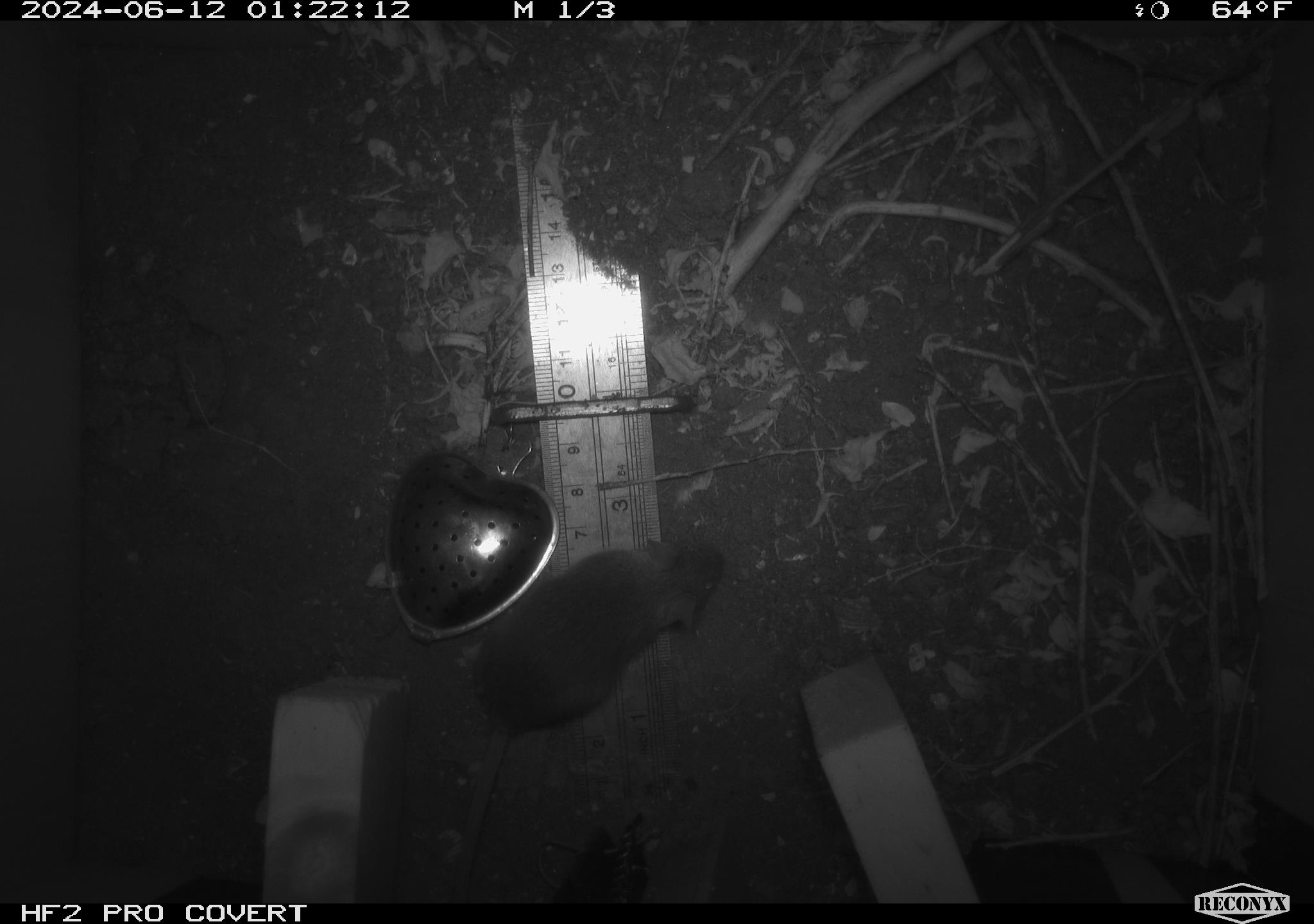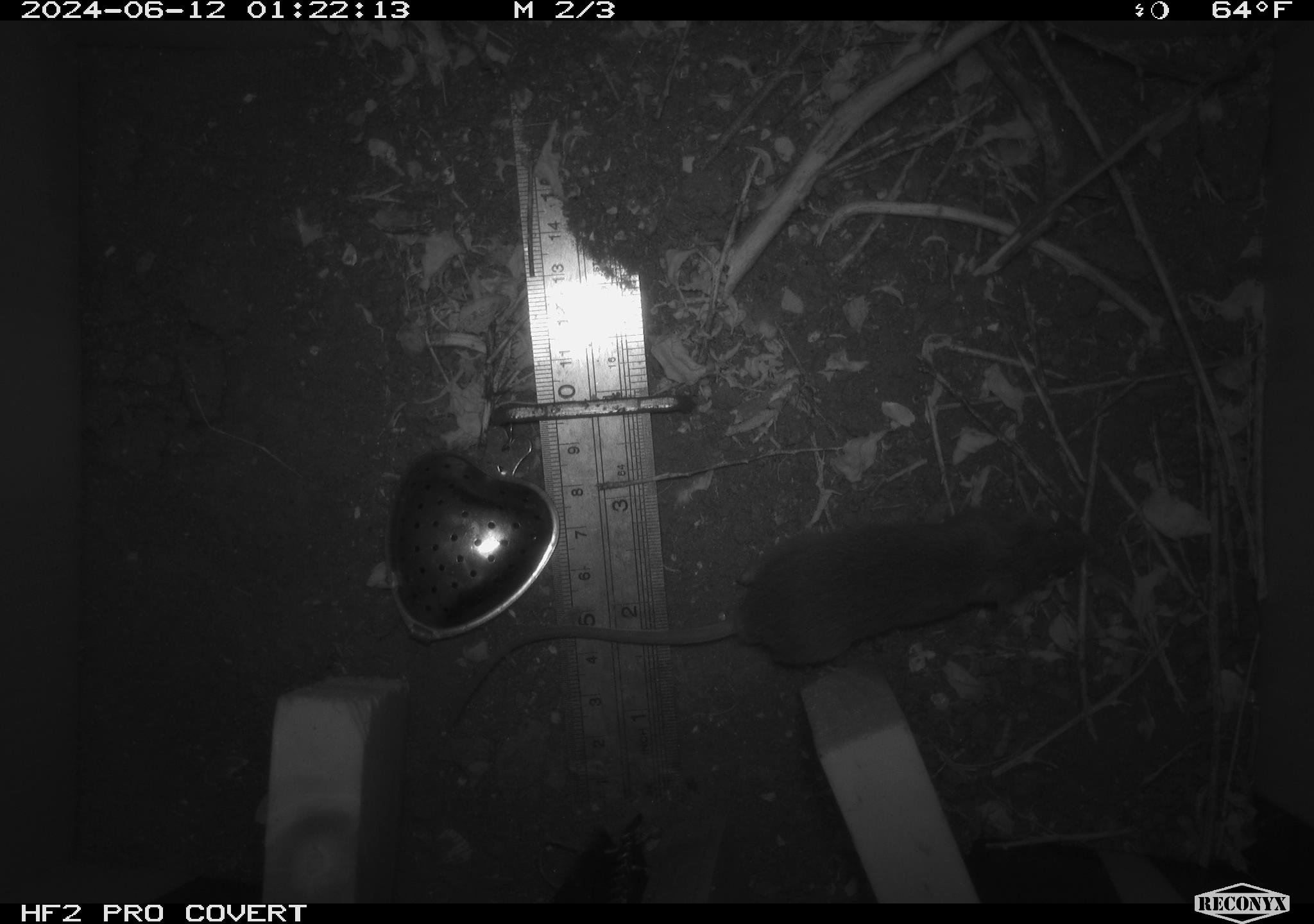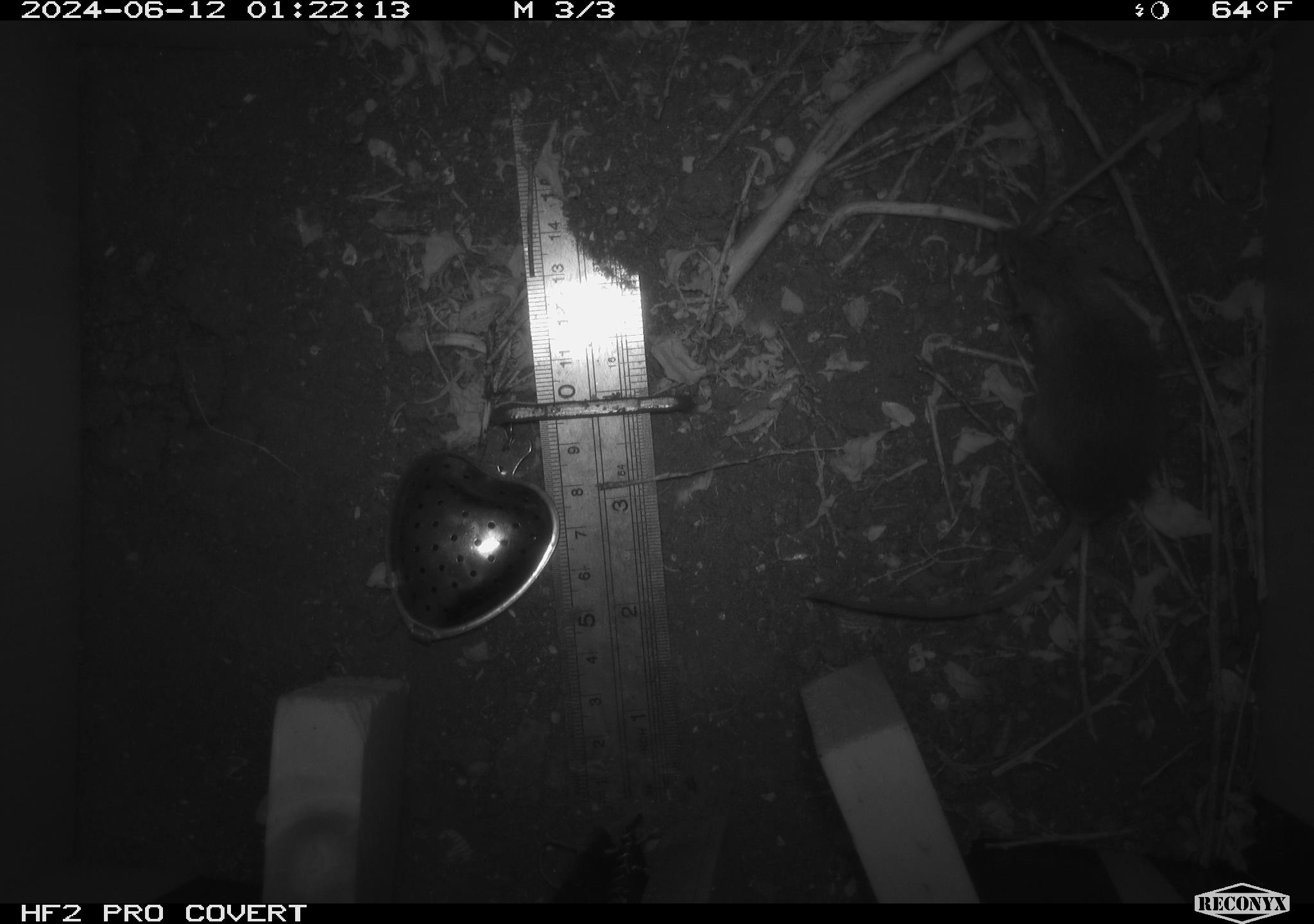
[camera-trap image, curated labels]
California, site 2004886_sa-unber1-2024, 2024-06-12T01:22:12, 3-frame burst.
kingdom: Animalia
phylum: Chordata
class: Mammalia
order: Rodentia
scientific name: Rodentia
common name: mouse species